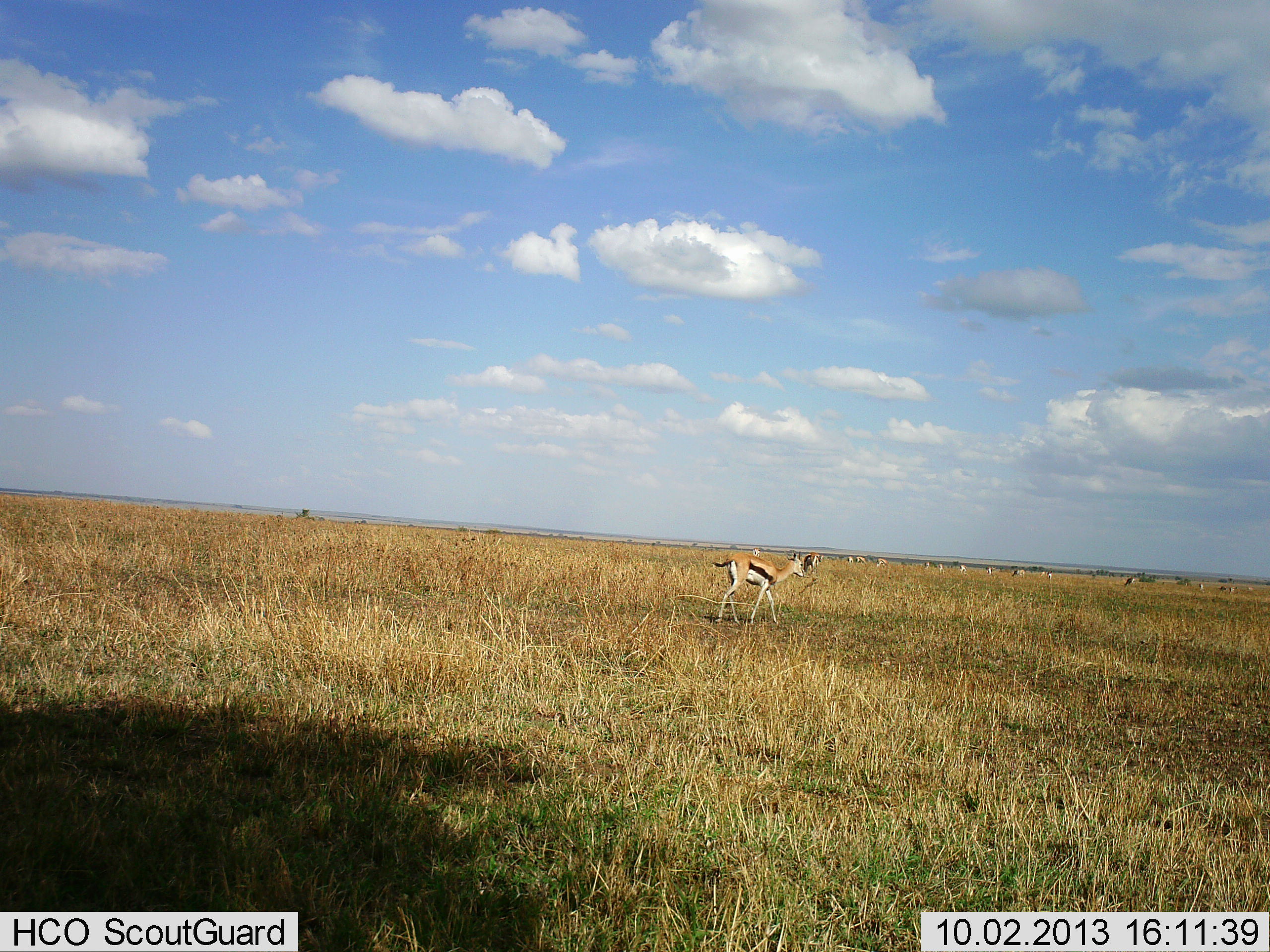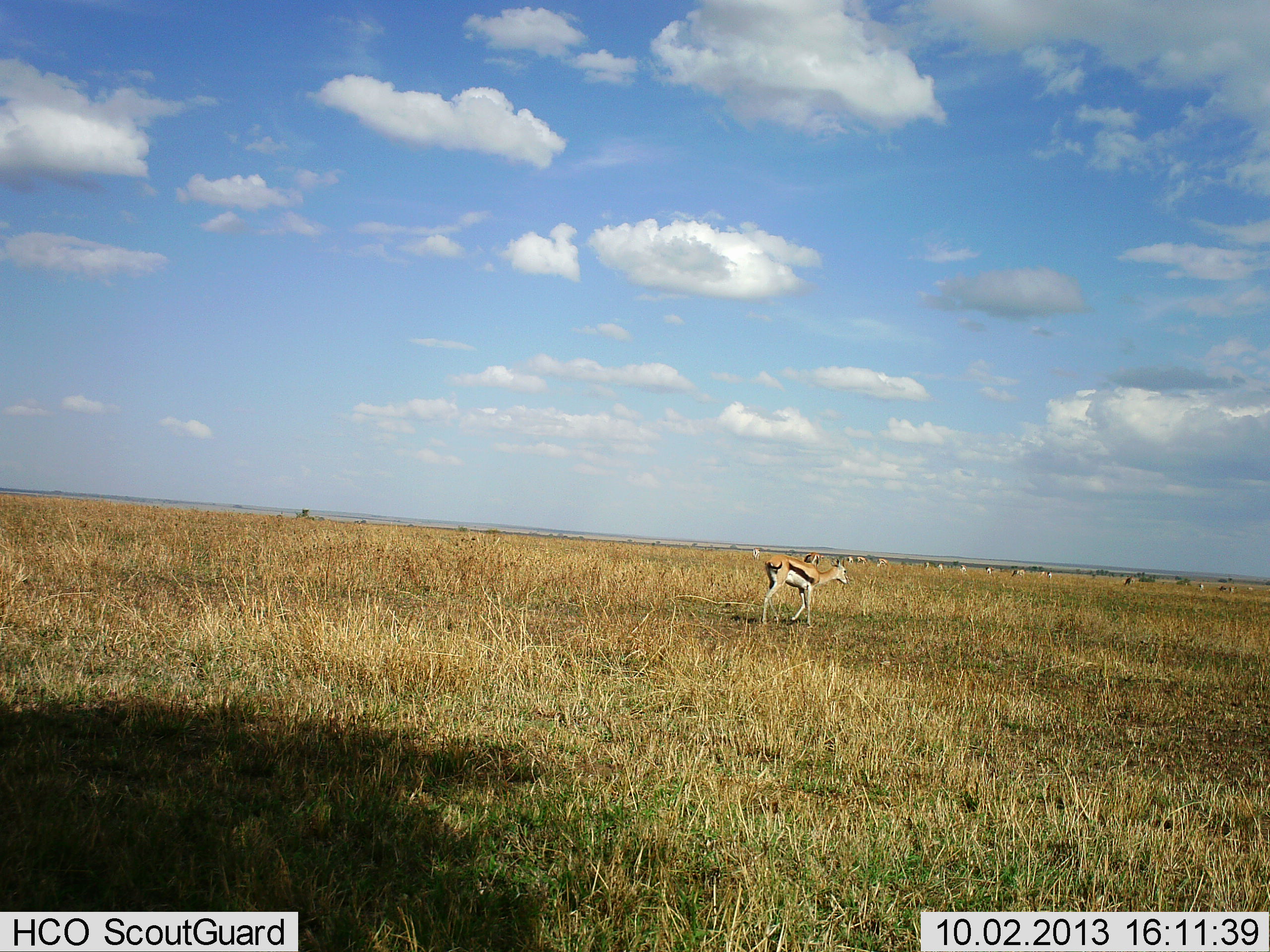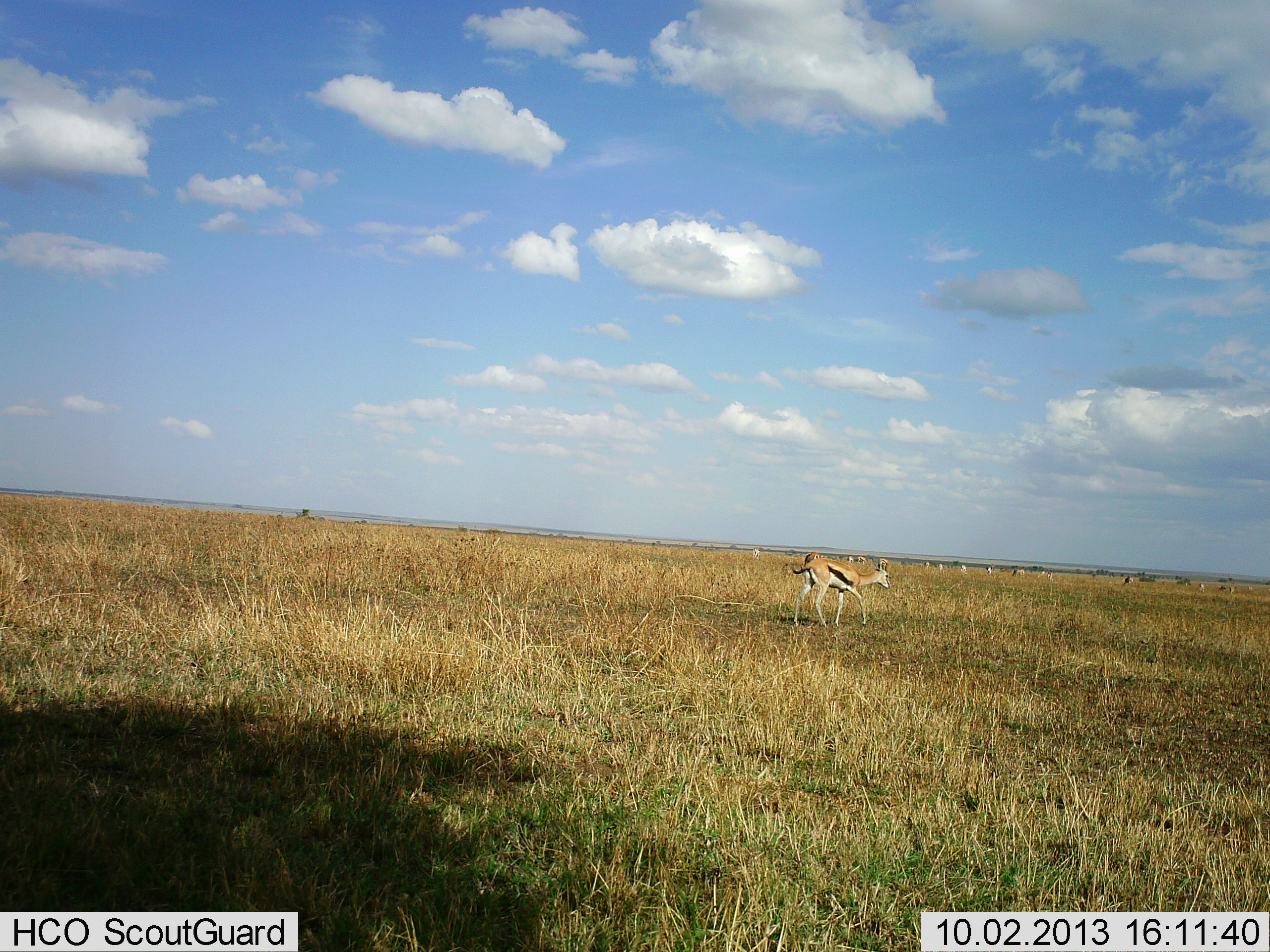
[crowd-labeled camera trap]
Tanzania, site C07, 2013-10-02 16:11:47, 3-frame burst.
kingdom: Animalia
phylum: Chordata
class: Mammalia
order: Artiodactyla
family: Bovidae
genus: Eudorcas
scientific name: Eudorcas thomsonii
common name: thomson's gazelle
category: gazellethomsons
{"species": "gazellethomsons (thomson's gazelle) (Eudorcas thomsonii)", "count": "1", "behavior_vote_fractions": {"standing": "28%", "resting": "4%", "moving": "96%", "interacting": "8%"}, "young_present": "4%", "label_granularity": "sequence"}